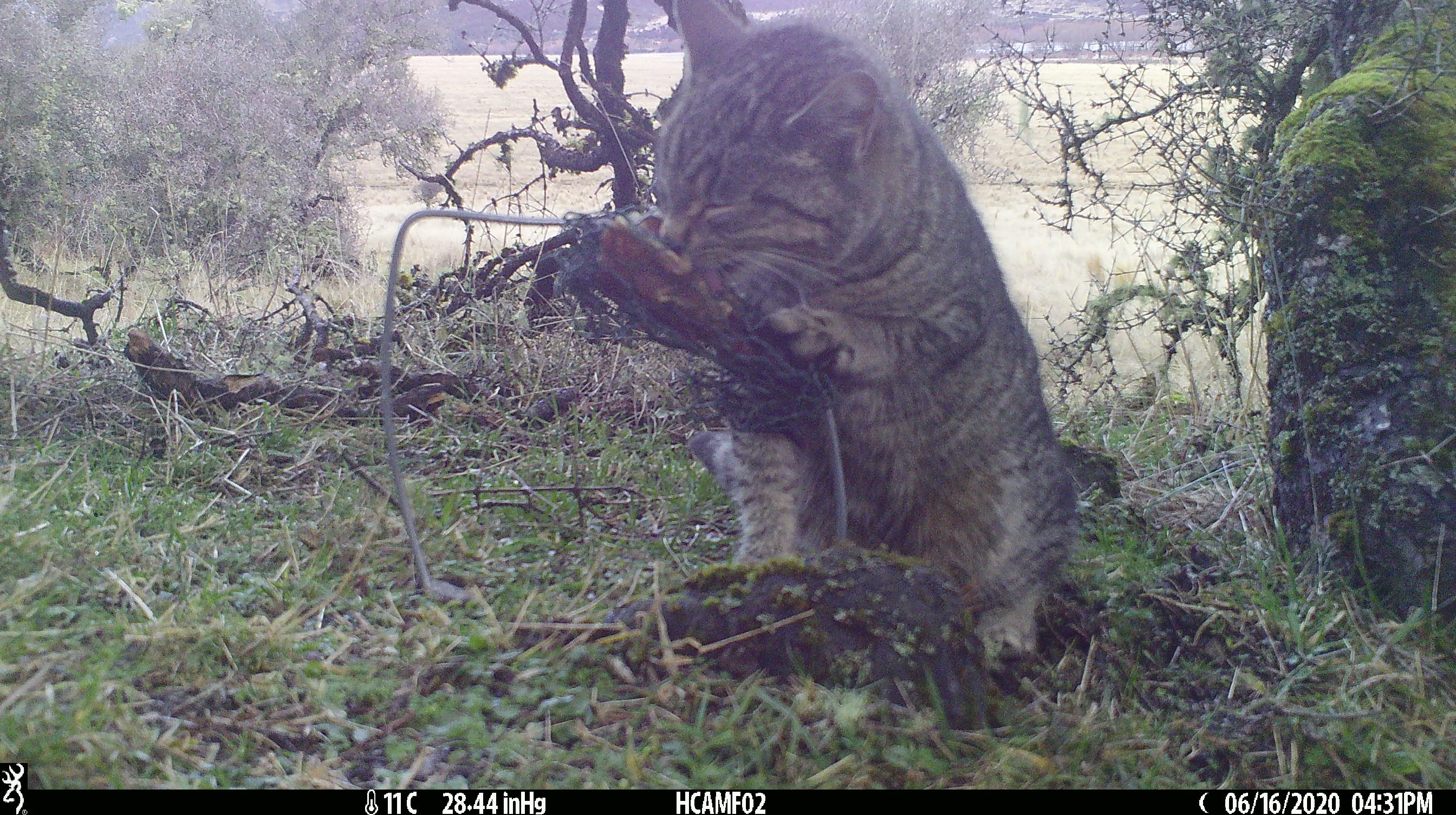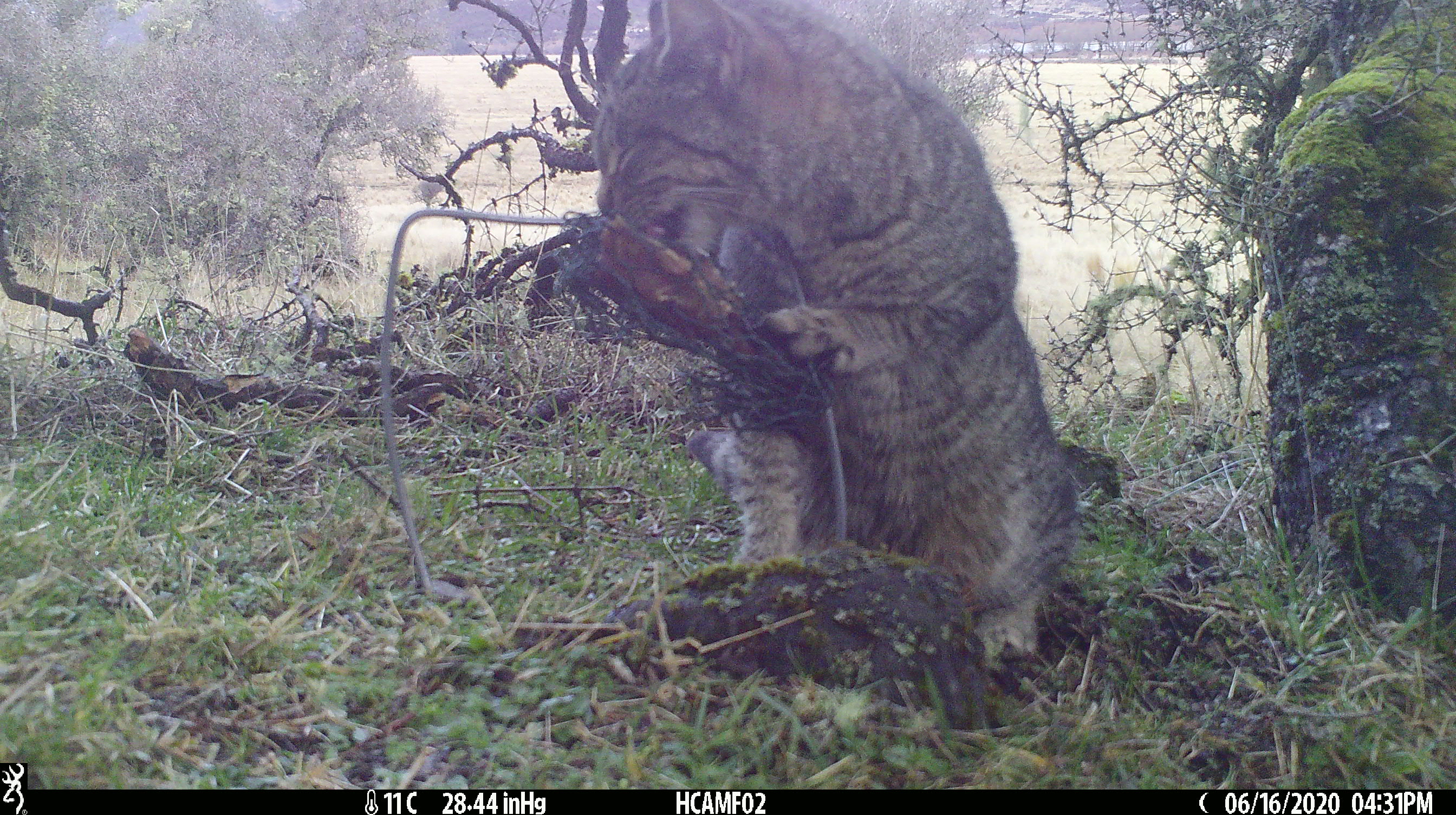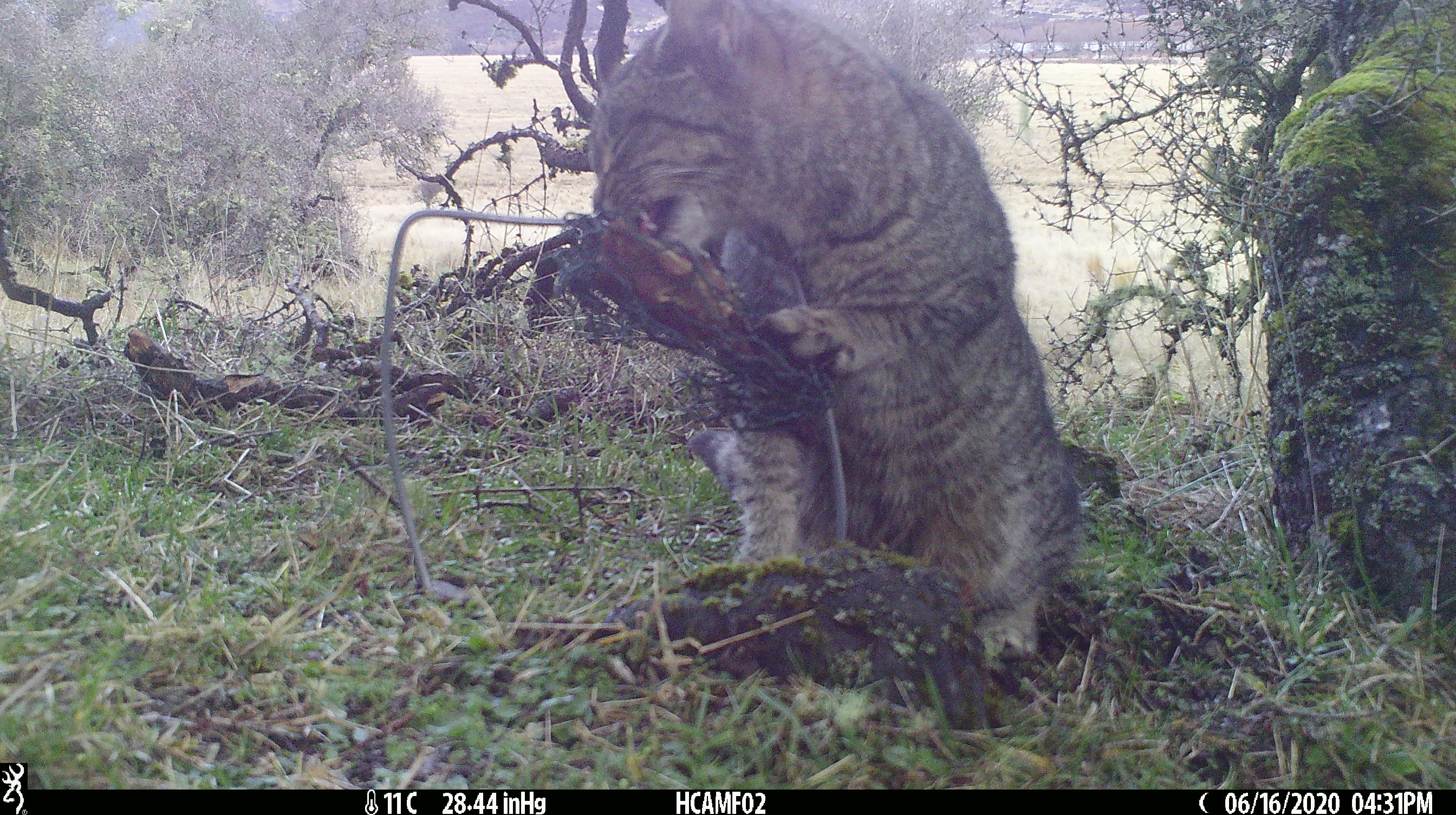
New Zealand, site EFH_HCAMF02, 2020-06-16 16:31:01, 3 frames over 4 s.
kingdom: Animalia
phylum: Chordata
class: Mammalia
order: Carnivora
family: Felidae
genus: Felis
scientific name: Felis catus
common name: domestic cat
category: cat